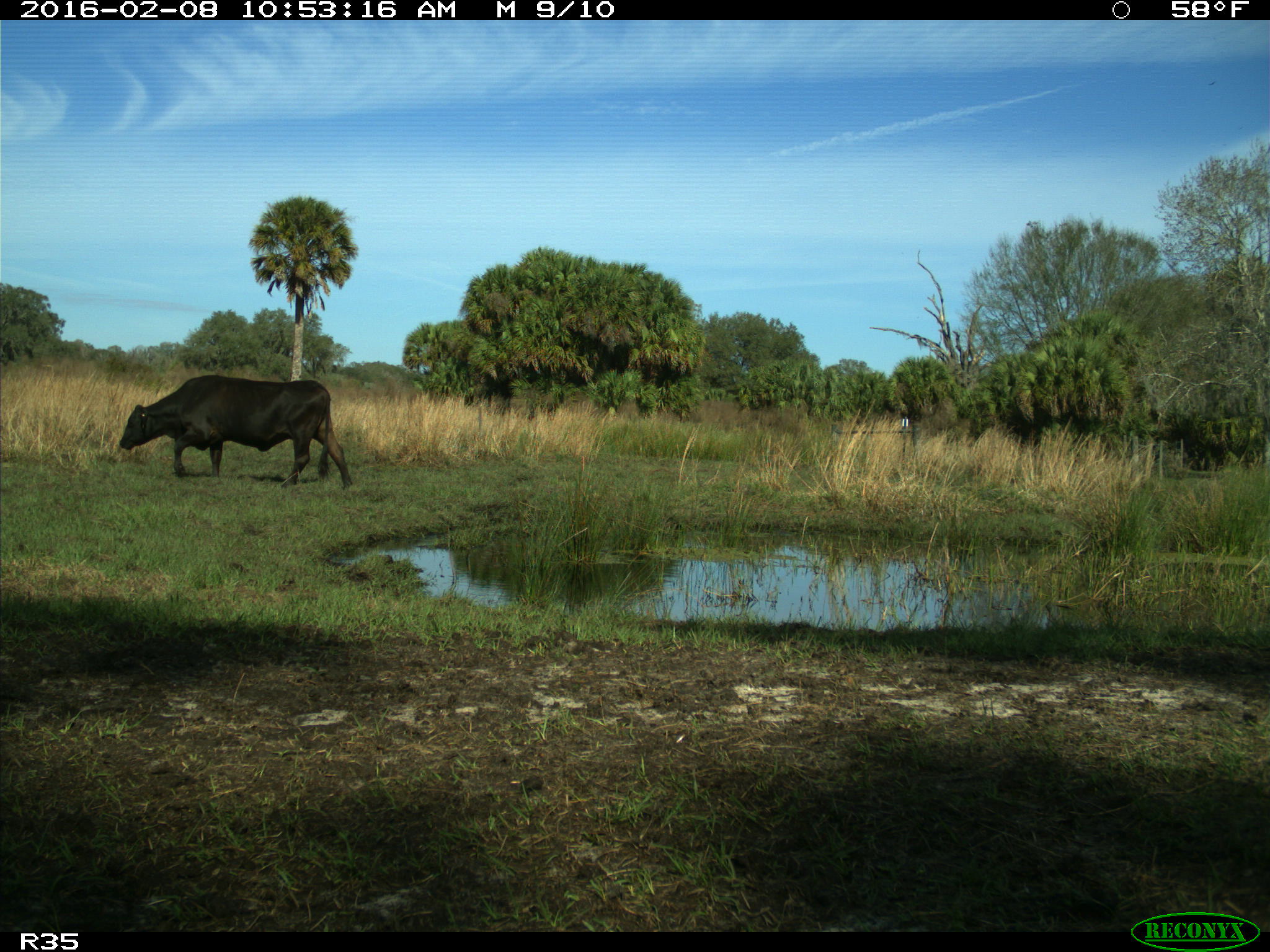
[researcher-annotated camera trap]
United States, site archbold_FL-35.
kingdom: Animalia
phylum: Chordata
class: Mammalia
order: Artiodactyla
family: Bovidae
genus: Bos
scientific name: Bos taurus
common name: domestic cow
Bos taurus (domestic cow).